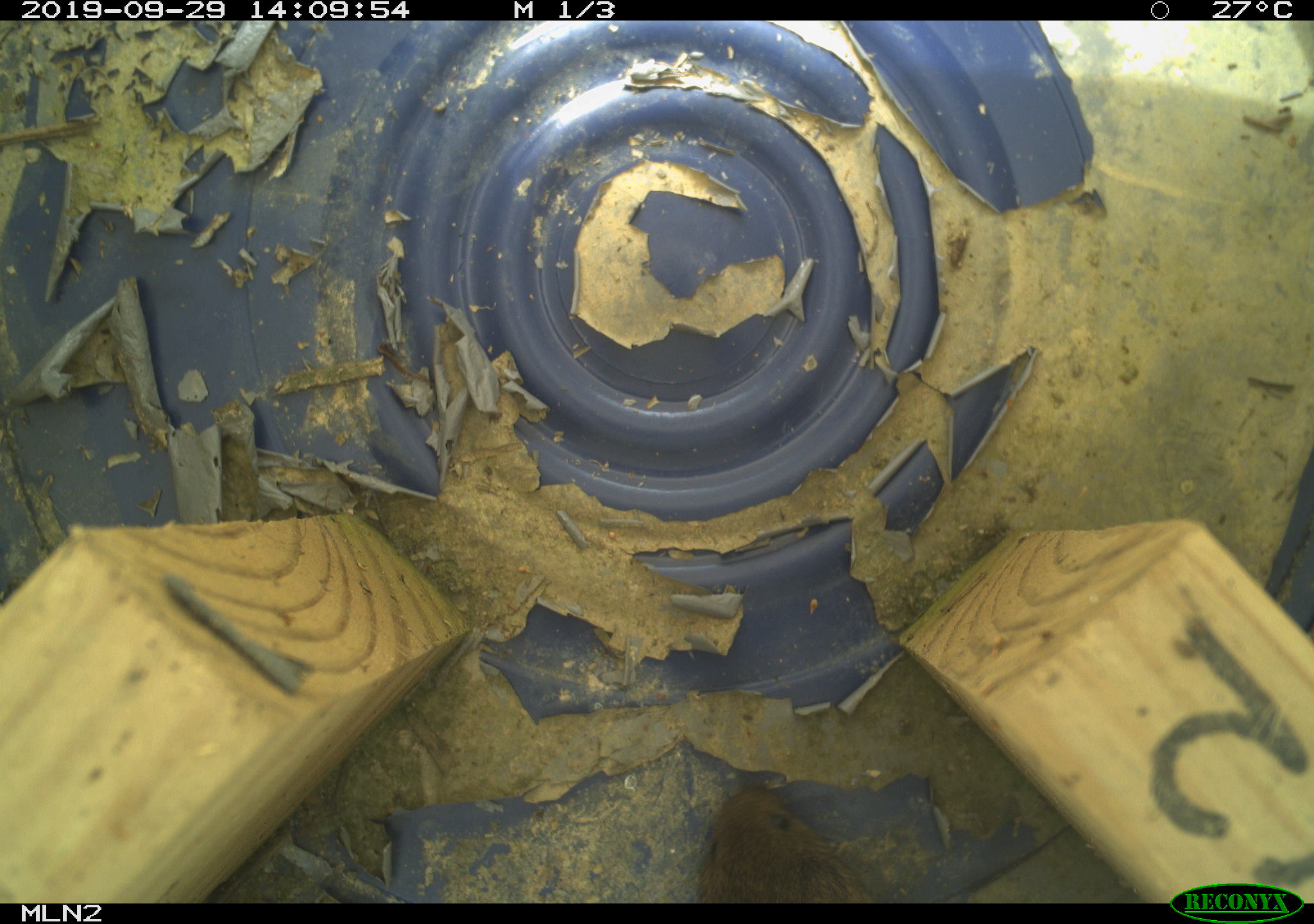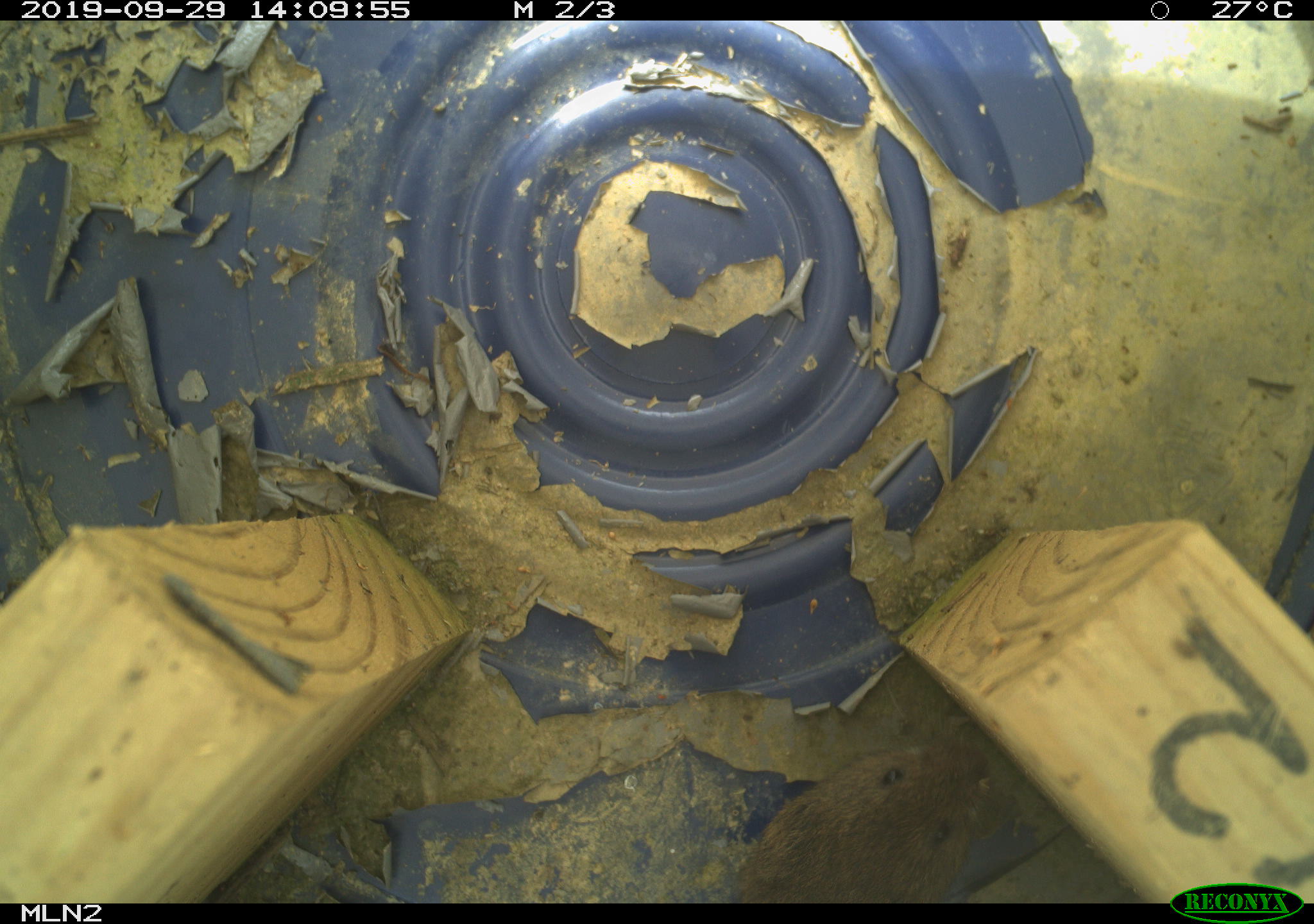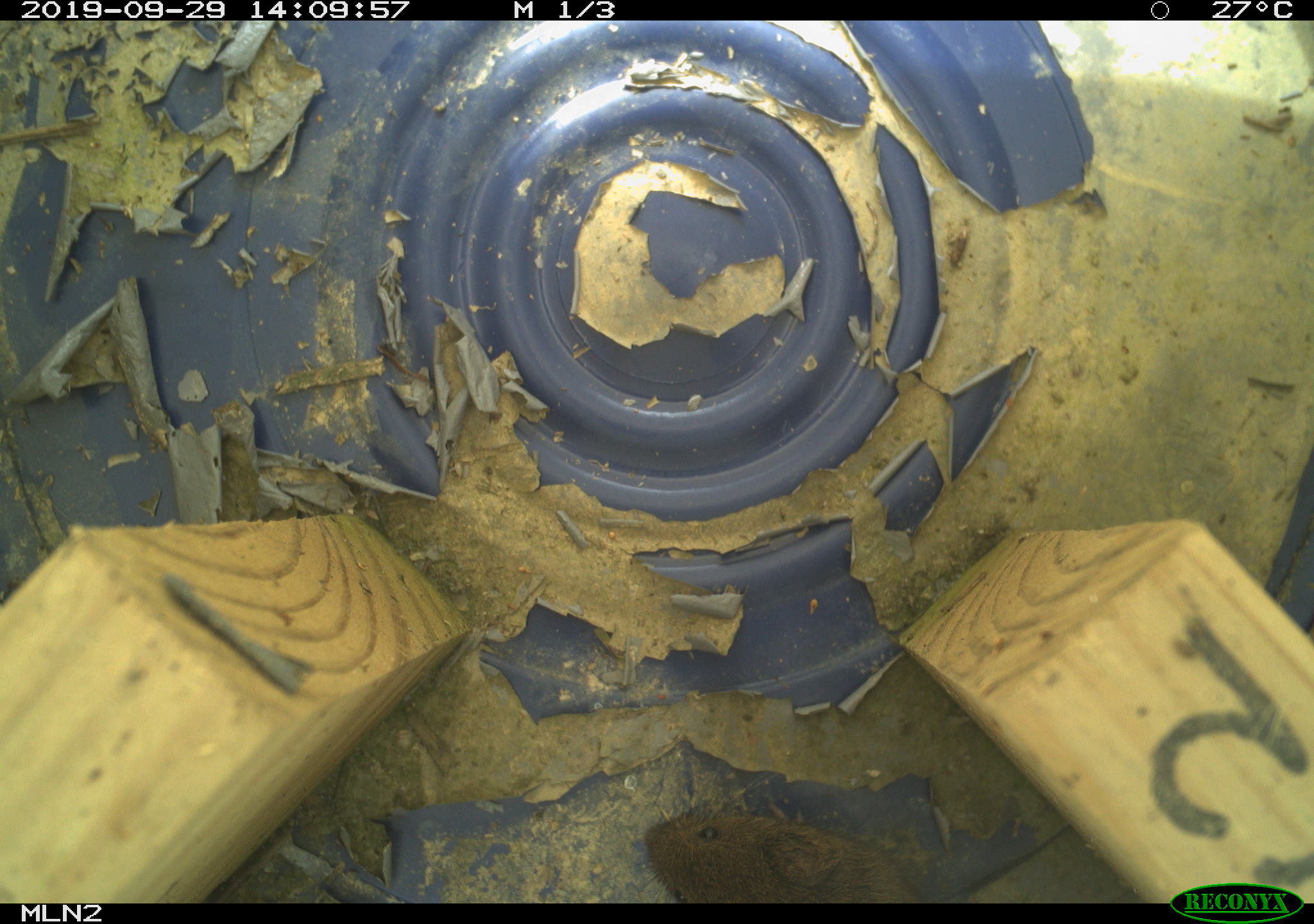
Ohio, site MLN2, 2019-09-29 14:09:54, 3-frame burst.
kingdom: Animalia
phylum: Chordata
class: Mammalia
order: Rodentia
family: Cricetidae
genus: Microtus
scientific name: Microtus pennsylvanicus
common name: meadow vole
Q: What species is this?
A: Meadow vole (Microtus pennsylvanicus).